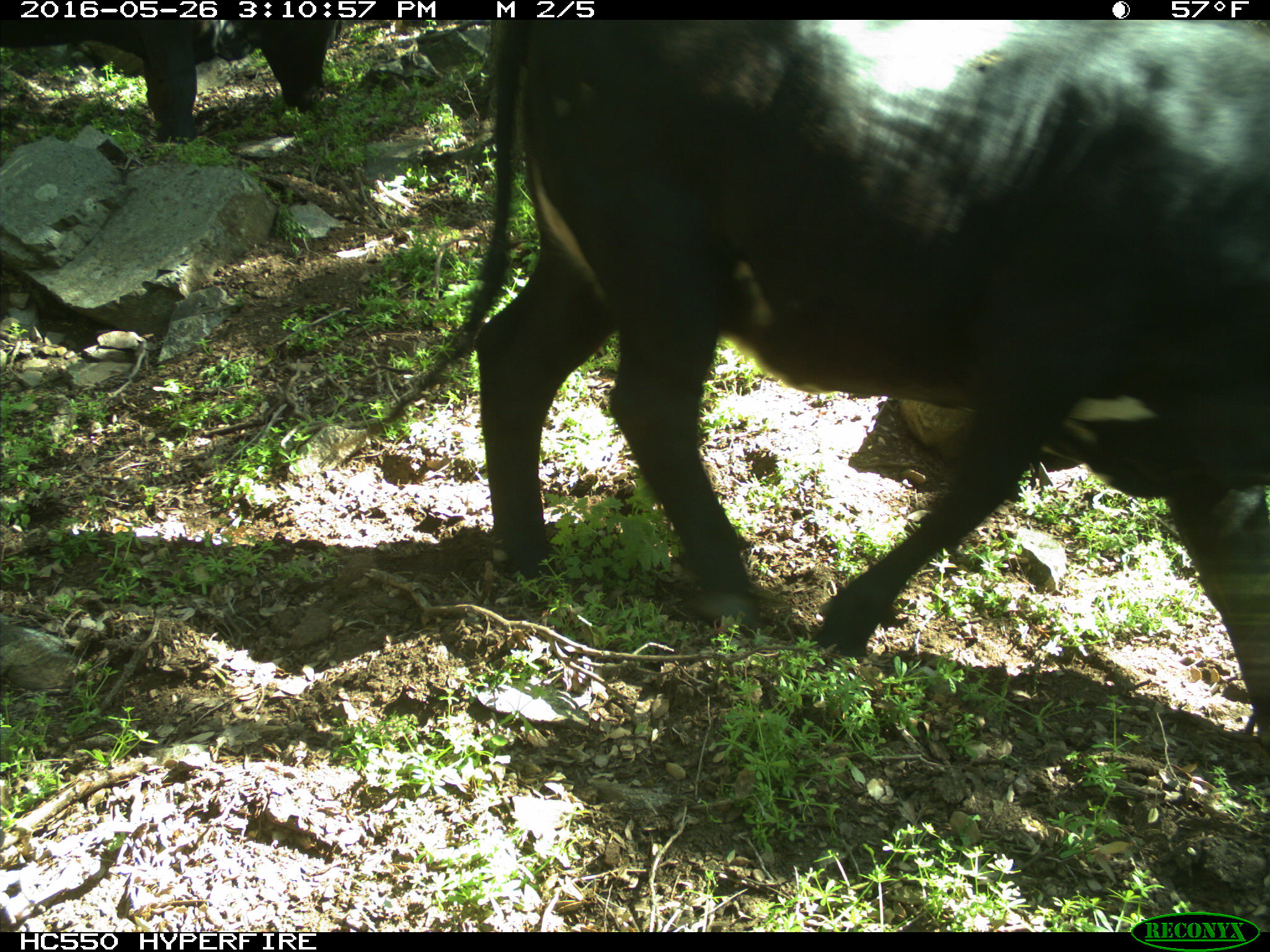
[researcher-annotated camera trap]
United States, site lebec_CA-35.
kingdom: Animalia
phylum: Chordata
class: Mammalia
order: Artiodactyla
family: Bovidae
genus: Bos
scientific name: Bos taurus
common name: domestic cow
Bos taurus (domestic cow).